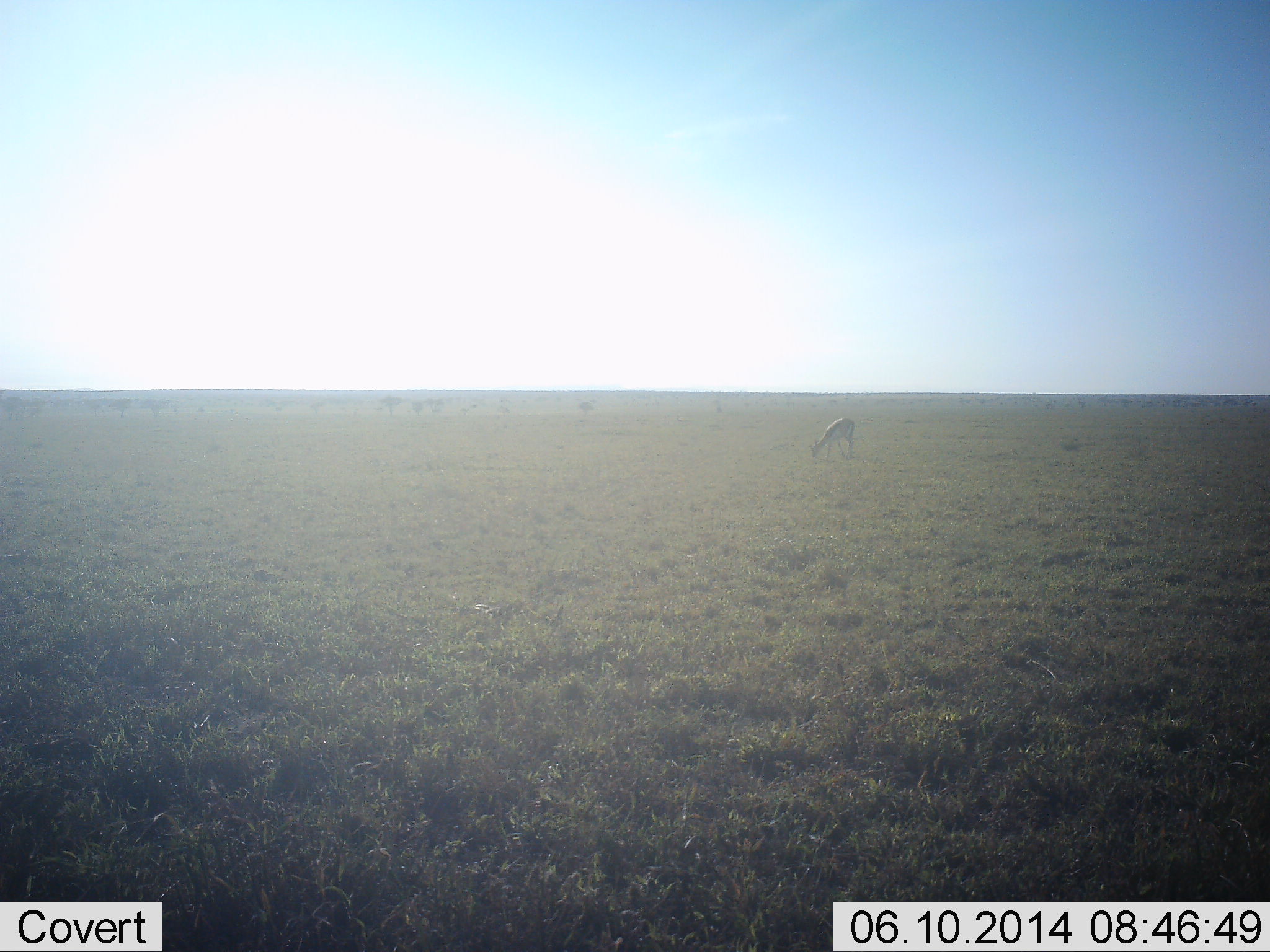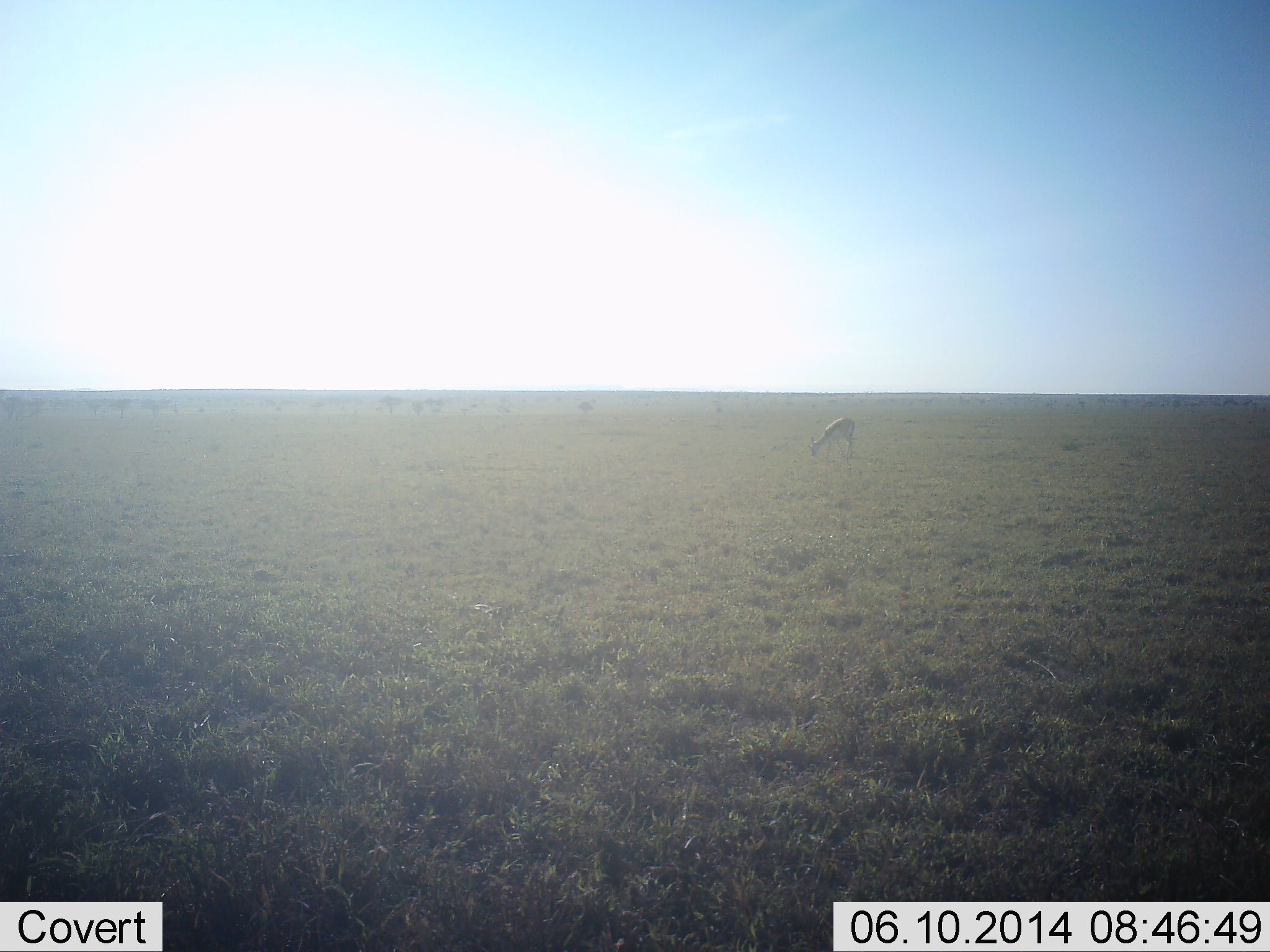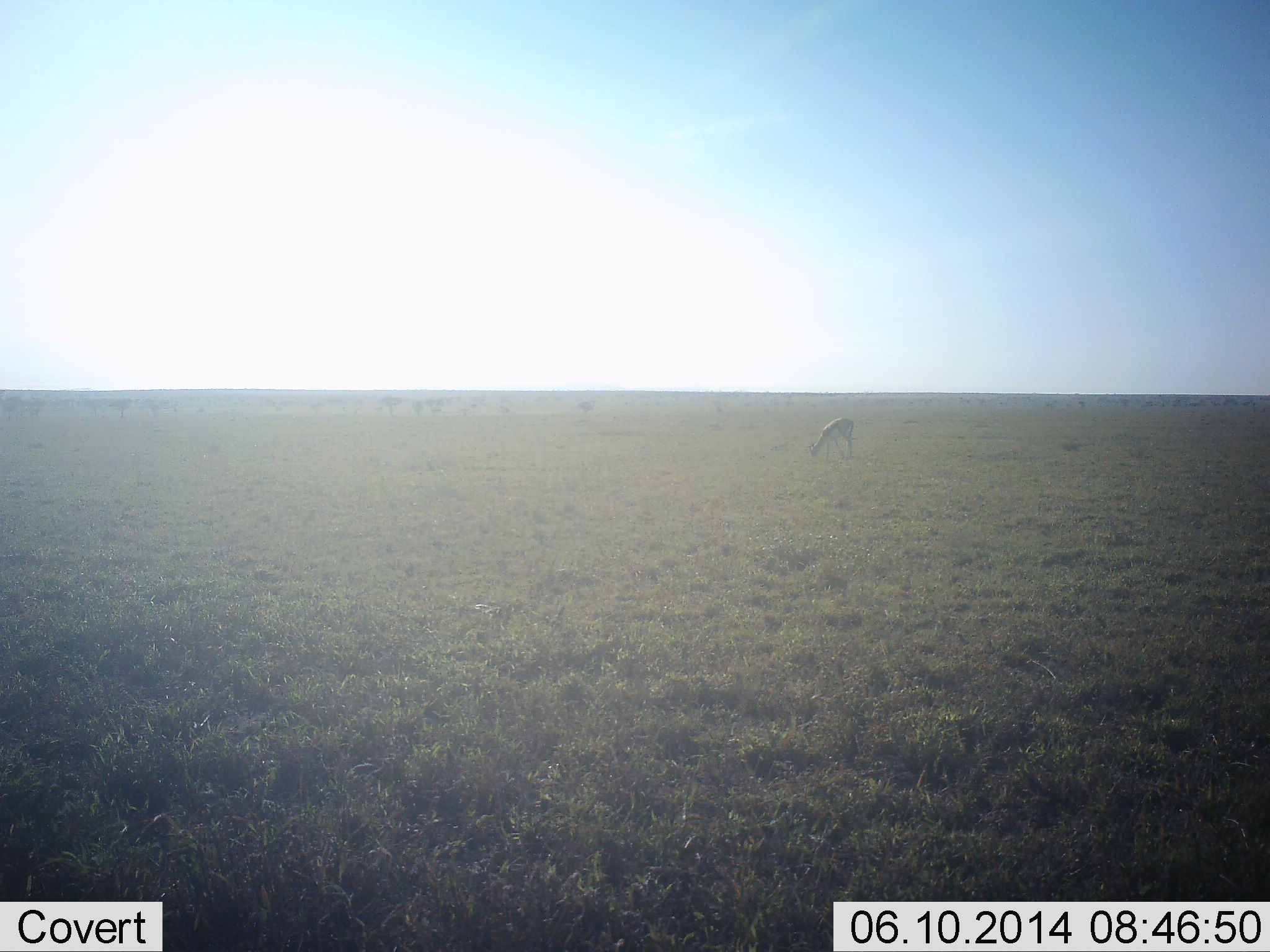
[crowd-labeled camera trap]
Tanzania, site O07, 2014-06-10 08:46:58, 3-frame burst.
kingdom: Animalia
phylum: Chordata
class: Mammalia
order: Artiodactyla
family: Bovidae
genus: Eudorcas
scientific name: Eudorcas thomsonii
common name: thomson's gazelle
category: gazellethomsons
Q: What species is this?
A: Gazellethomsons (thomson's gazelle) (Eudorcas thomsonii).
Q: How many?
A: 1.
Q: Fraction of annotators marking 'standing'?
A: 20%.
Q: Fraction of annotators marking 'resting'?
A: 0%.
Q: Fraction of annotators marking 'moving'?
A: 0%.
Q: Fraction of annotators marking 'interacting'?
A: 0%.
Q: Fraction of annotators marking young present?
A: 0%.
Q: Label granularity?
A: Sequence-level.